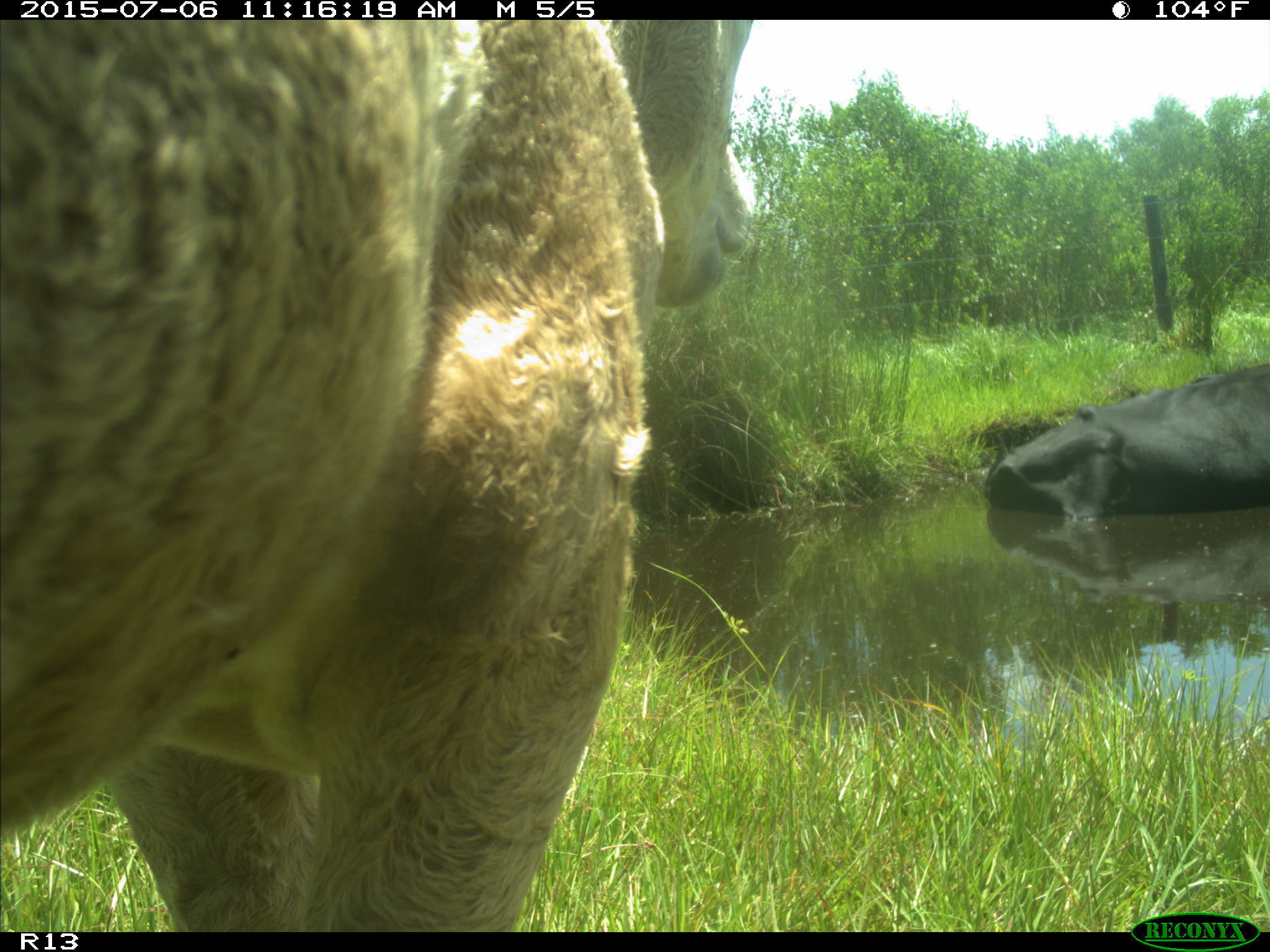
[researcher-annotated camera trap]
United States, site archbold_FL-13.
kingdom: Animalia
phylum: Chordata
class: Mammalia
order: Artiodactyla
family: Bovidae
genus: Bos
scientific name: Bos taurus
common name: domestic cow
Bos taurus (domestic cow).